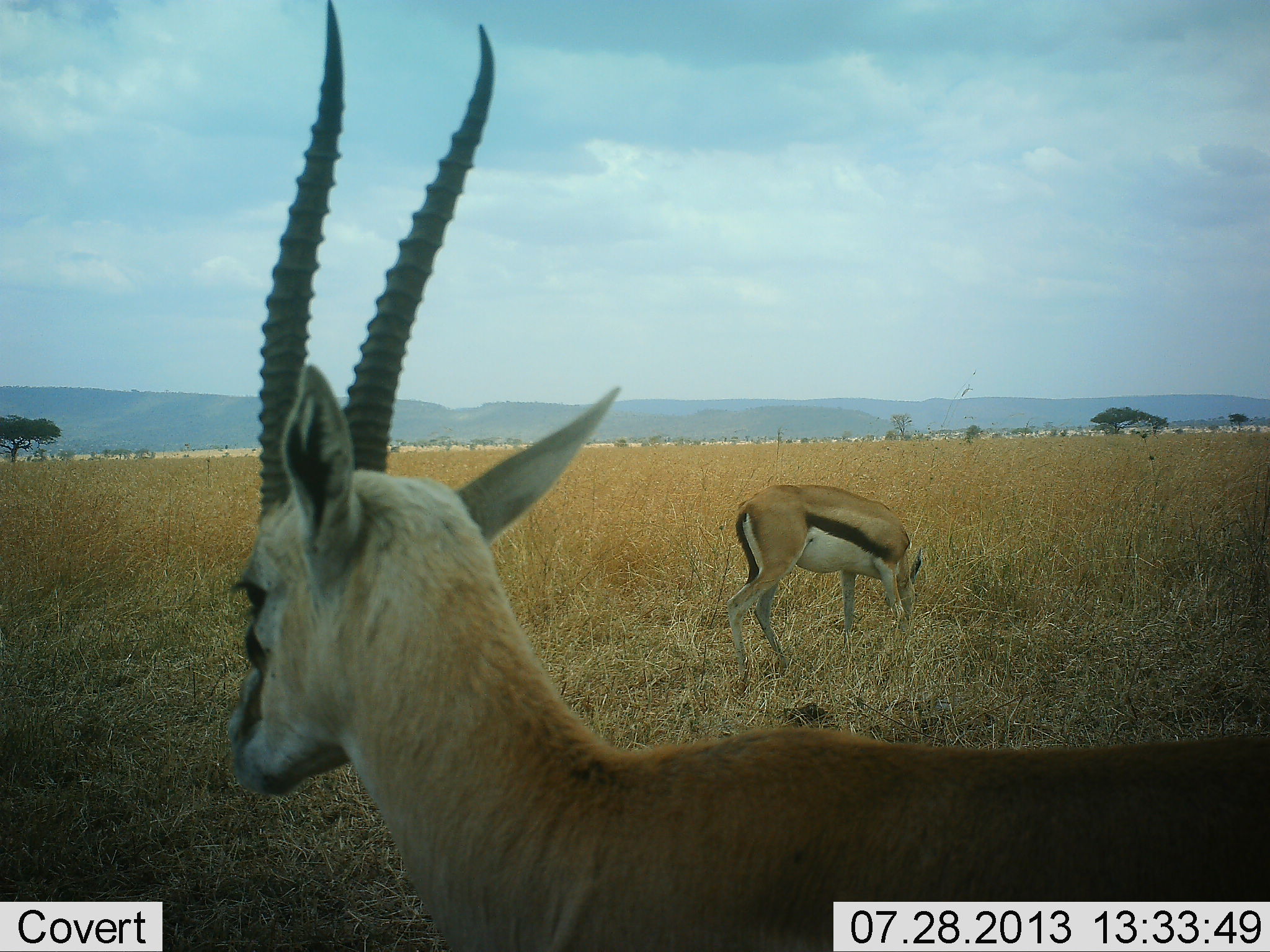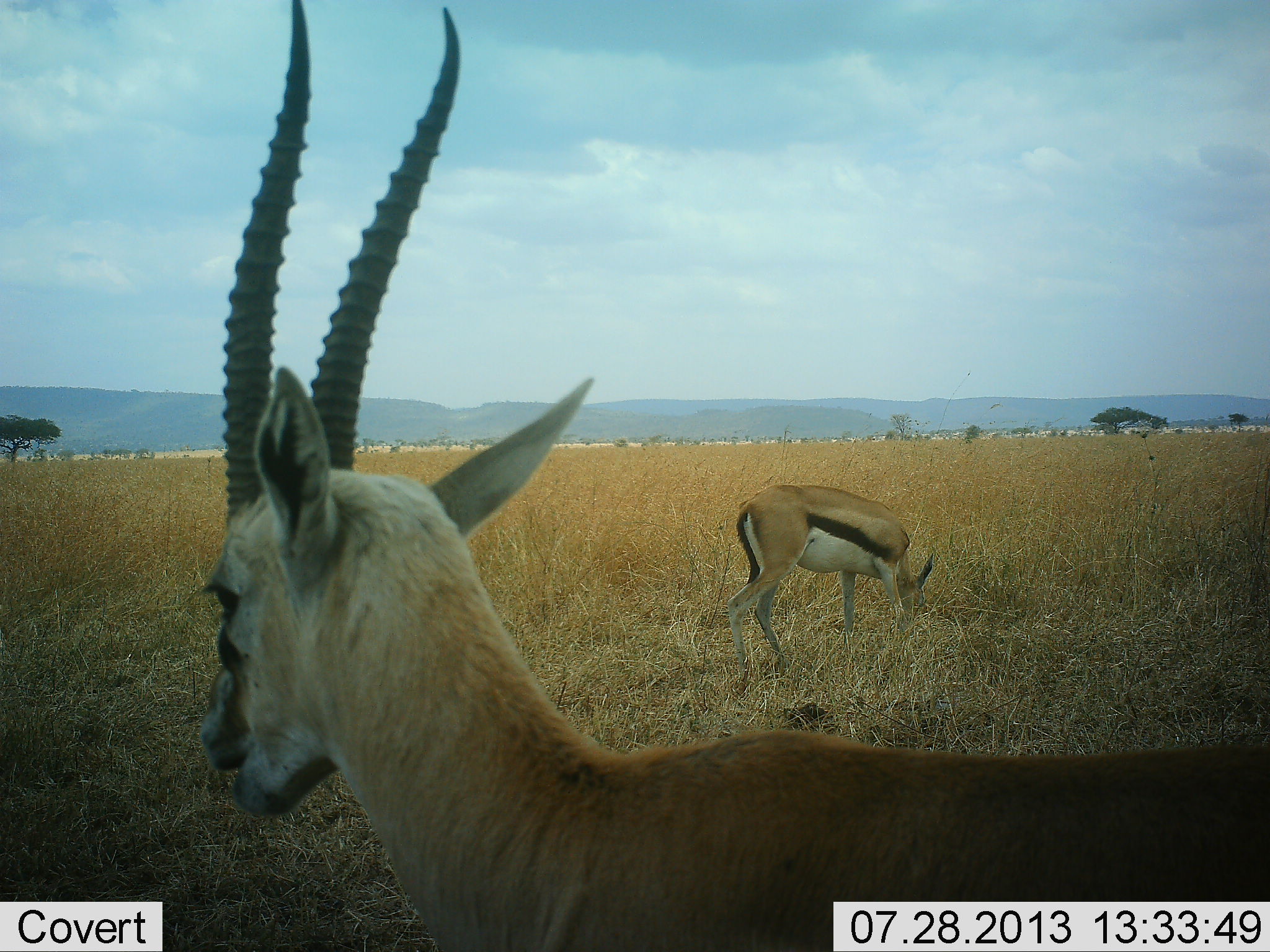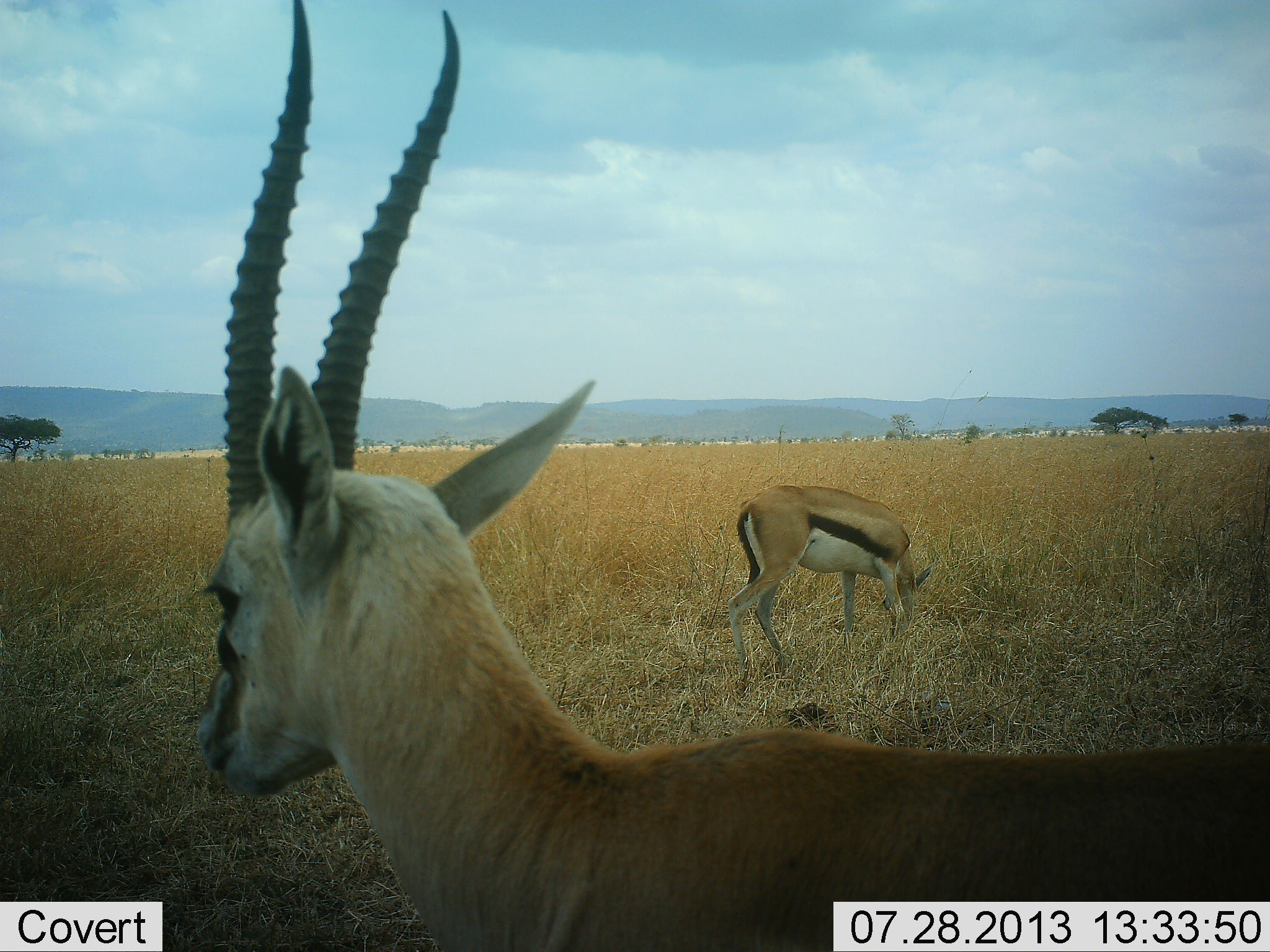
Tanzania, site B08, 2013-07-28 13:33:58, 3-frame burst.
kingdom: Animalia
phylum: Chordata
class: Mammalia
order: Artiodactyla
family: Bovidae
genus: Eudorcas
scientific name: Eudorcas thomsonii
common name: thomson's gazelle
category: gazellethomsons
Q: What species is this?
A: Gazellethomsons (thomson's gazelle) (Eudorcas thomsonii).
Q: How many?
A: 2.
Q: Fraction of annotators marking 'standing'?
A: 71%.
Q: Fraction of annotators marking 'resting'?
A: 0%.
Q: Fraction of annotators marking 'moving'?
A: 0%.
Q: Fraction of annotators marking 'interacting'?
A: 0%.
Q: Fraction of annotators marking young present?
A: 0%.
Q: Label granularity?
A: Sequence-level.